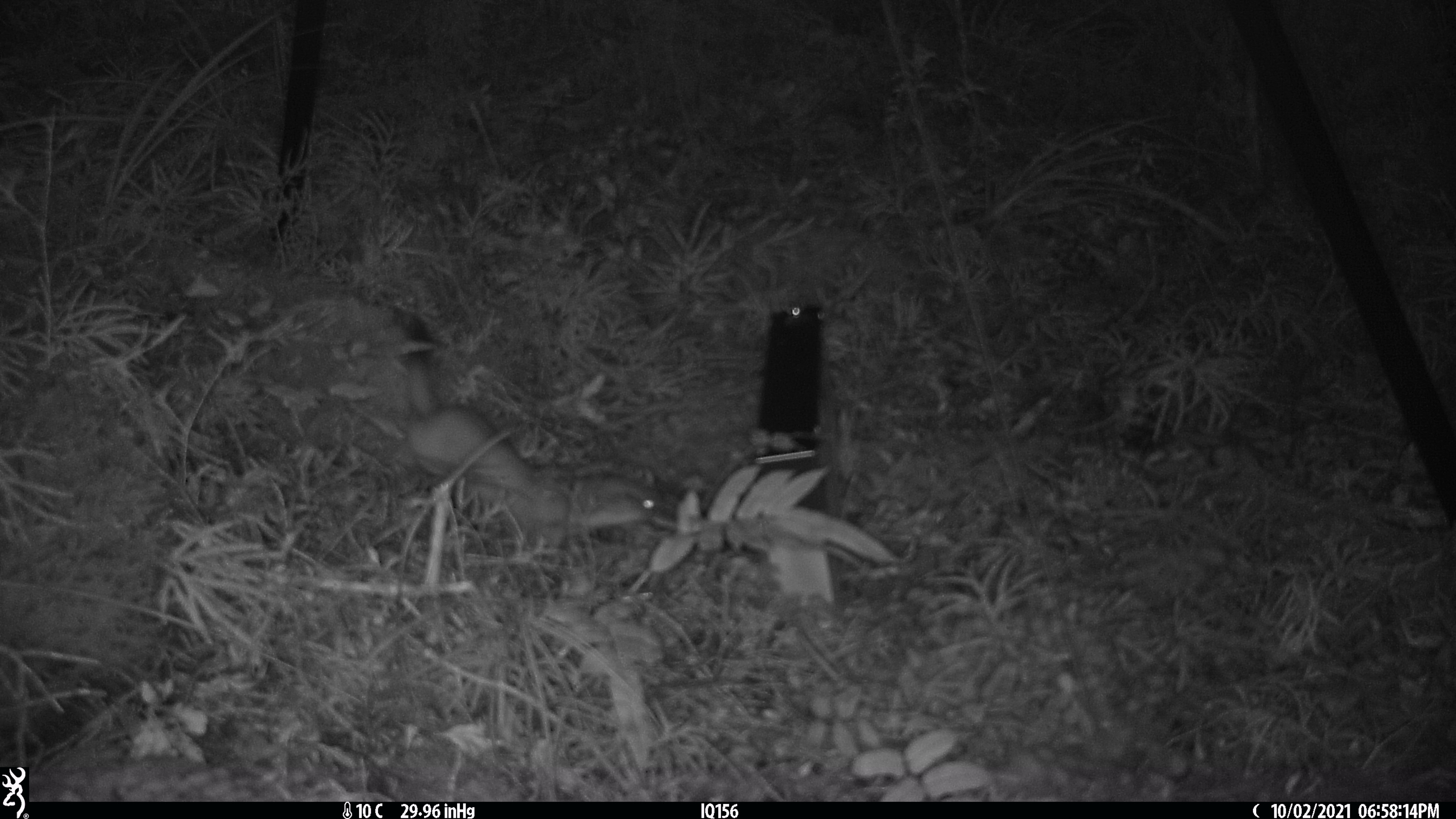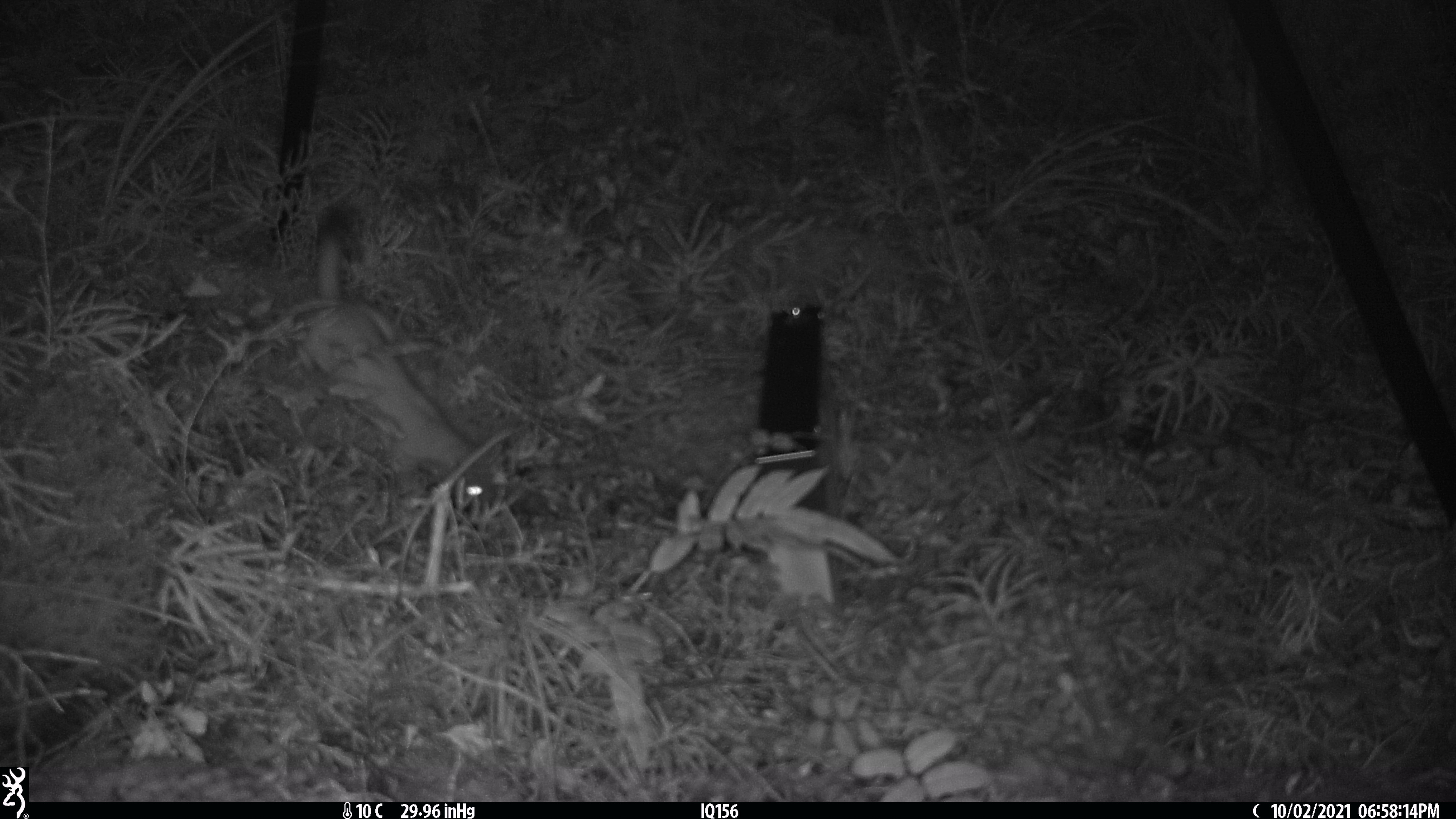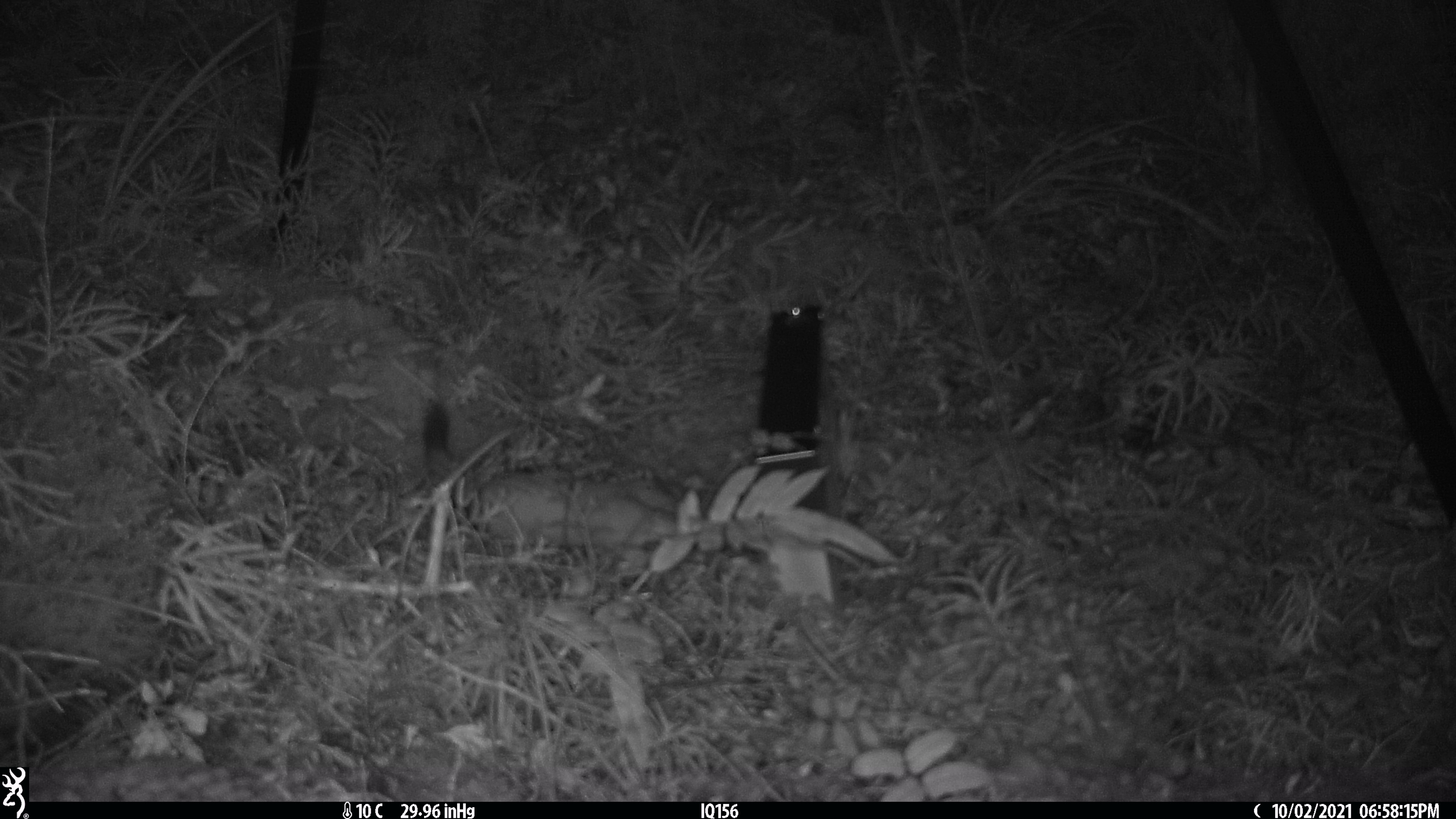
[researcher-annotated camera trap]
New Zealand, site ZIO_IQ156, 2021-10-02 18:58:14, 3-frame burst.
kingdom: Animalia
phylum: Chordata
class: Mammalia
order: Carnivora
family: Mustelidae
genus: Mustela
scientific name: Mustela erminea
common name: stoat